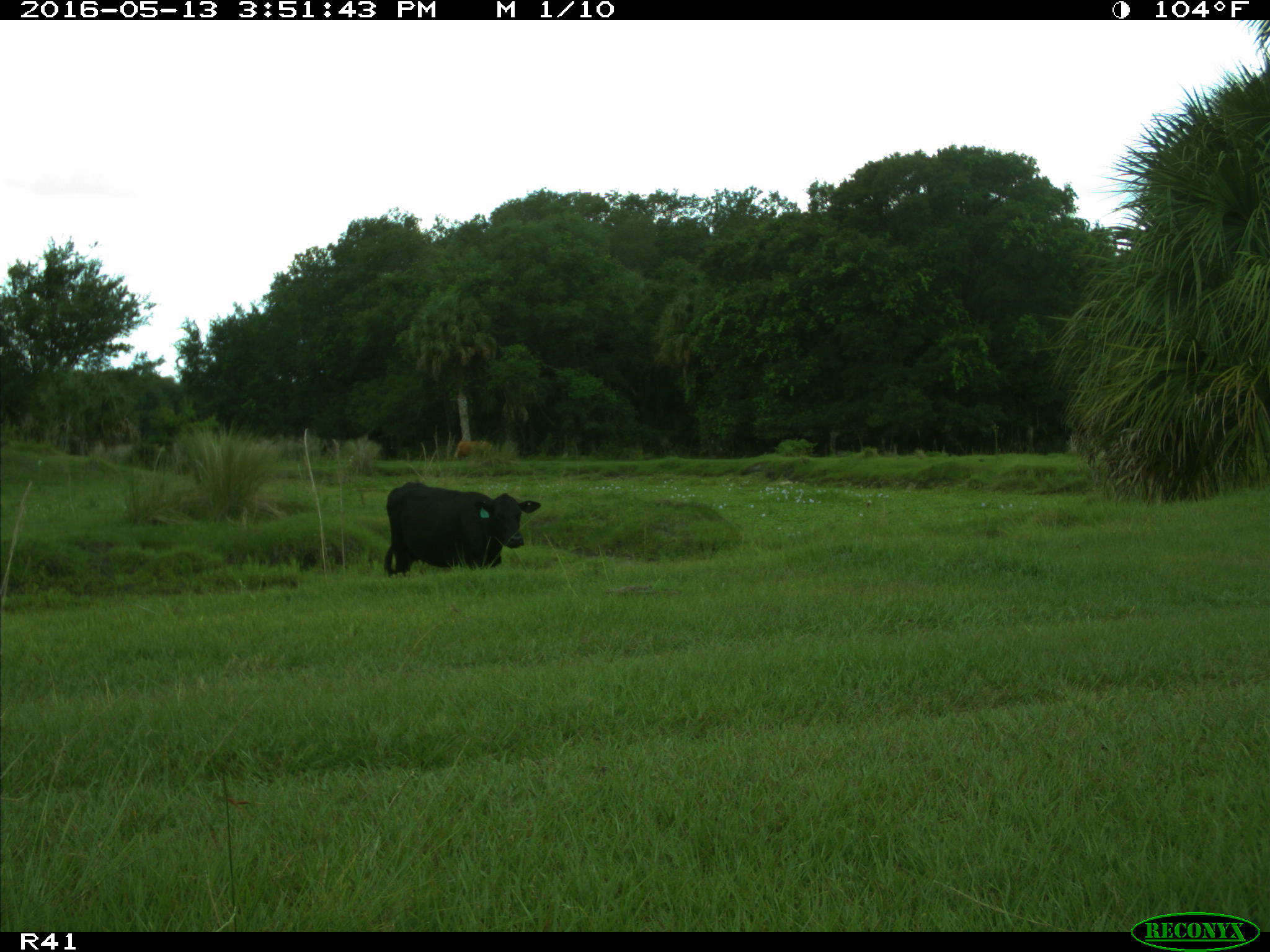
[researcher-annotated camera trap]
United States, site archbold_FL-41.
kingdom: Animalia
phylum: Chordata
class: Mammalia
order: Artiodactyla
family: Bovidae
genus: Bos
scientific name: Bos taurus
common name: domestic cow